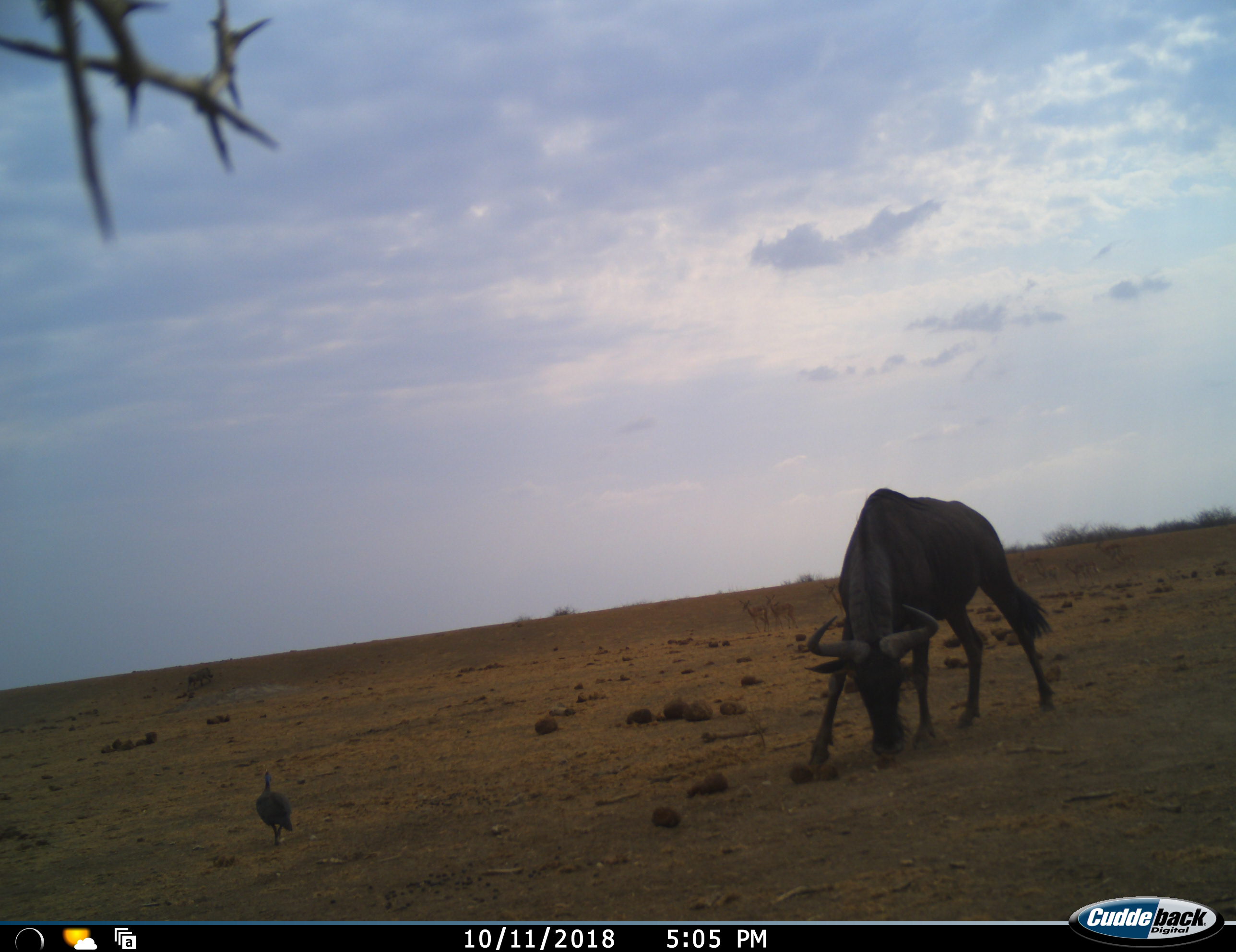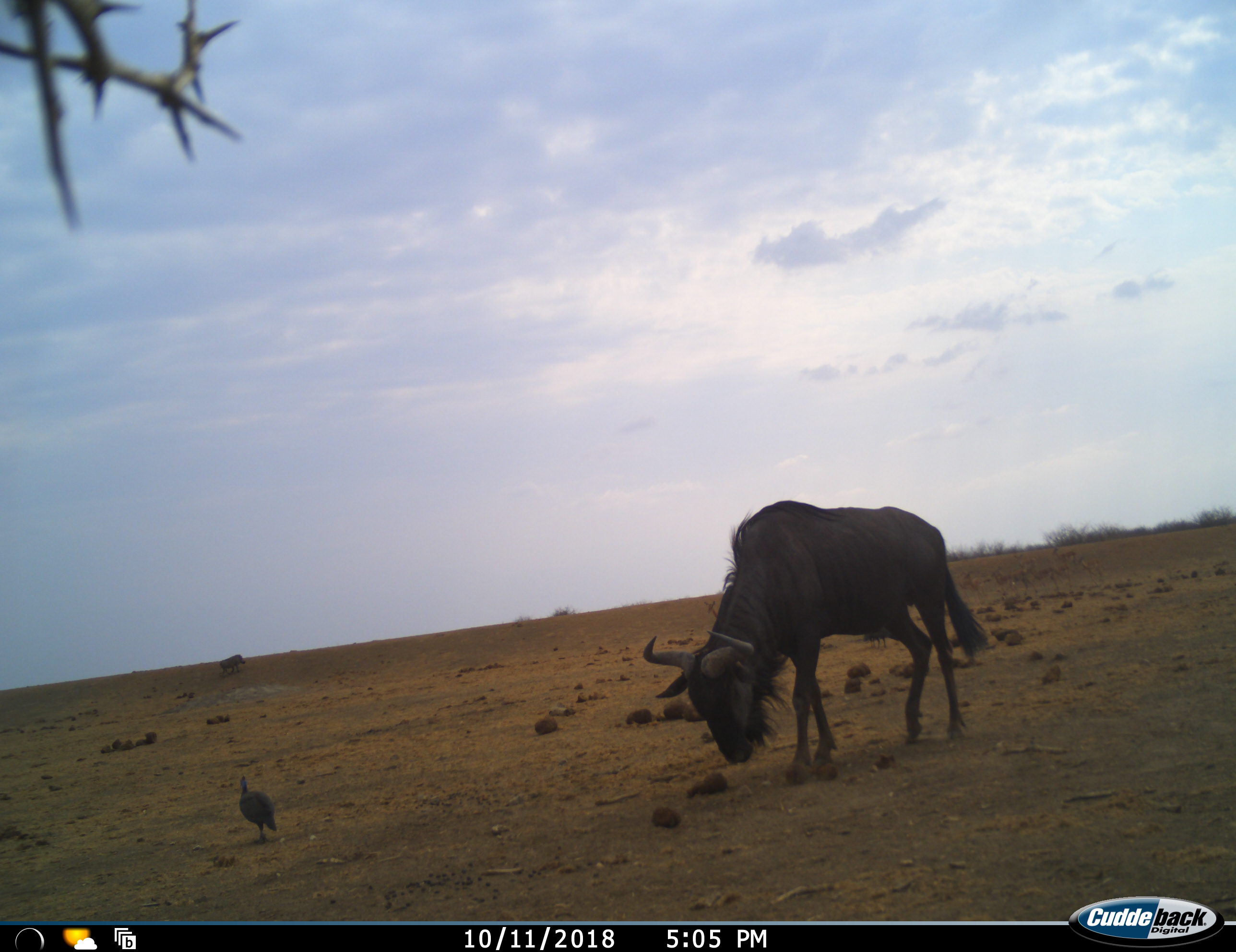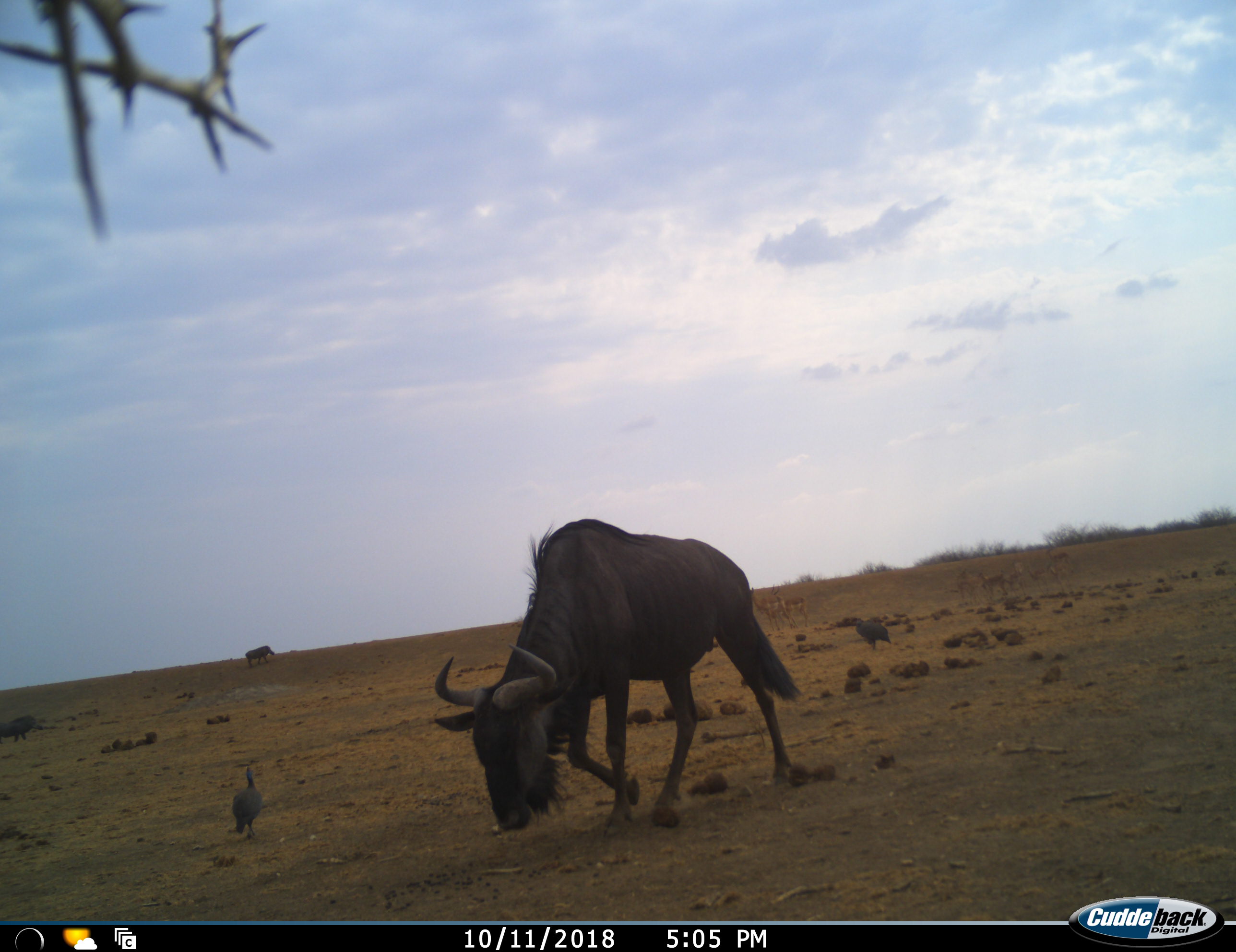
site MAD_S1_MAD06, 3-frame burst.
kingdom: Animalia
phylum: Chordata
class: Aves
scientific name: Aves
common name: bird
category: birdother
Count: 2.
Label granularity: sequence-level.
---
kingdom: Animalia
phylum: Chordata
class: Mammalia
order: Artiodactyla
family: Suidae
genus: Phacochoerus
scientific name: Phacochoerus africanus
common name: warthog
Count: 2.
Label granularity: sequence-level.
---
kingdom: Animalia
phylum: Chordata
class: Mammalia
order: Artiodactyla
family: Bovidae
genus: Connochaetes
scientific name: Connochaetes taurinus taurinus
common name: blue wildebeest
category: wildebeestblue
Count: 1.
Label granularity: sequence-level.